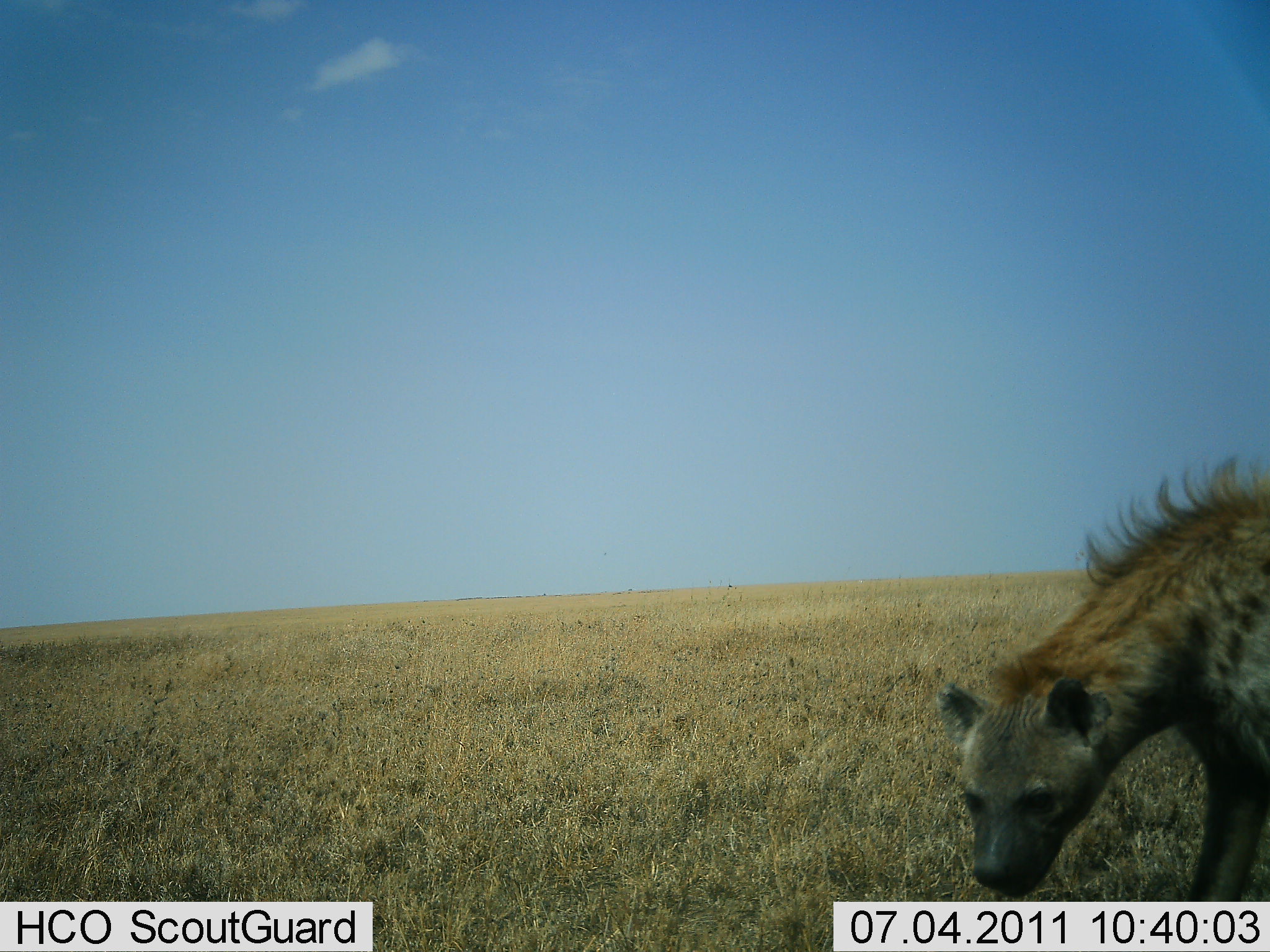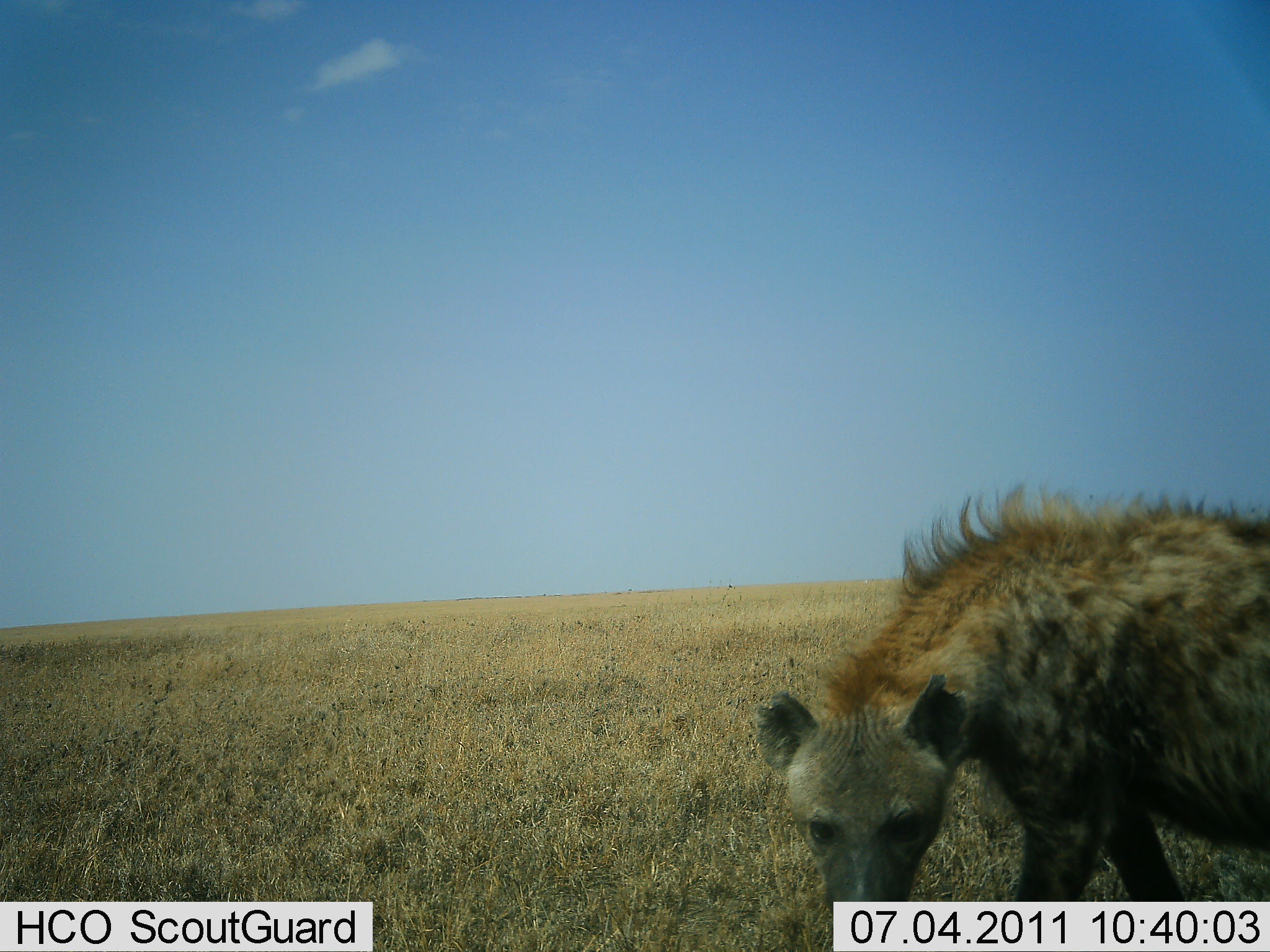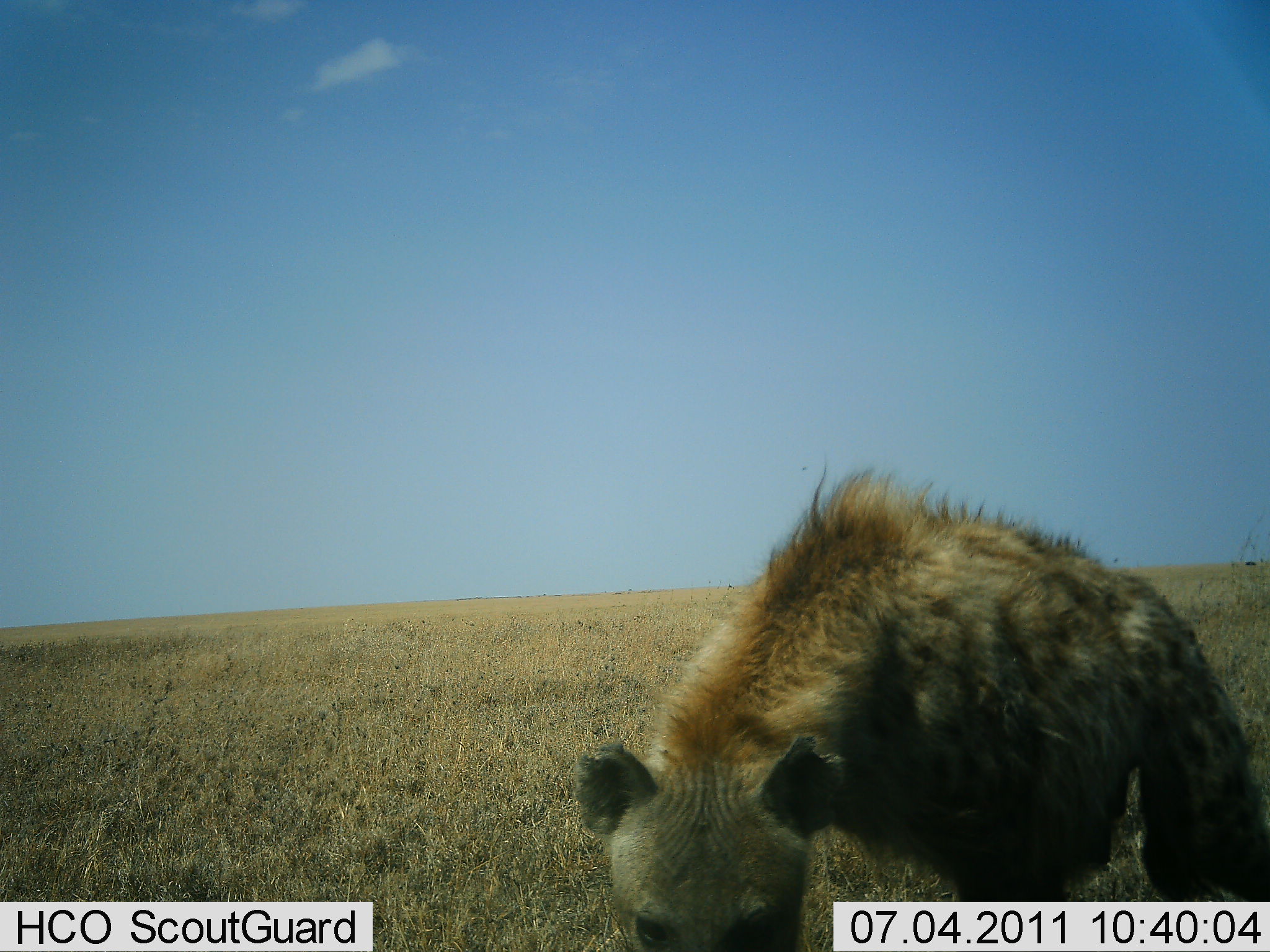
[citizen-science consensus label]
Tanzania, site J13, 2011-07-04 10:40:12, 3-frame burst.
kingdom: Animalia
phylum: Chordata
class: Mammalia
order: Carnivora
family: Hyaenidae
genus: Crocuta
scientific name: Crocuta crocuta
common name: spotted hyena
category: hyenaspotted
Hyenaspotted (spotted hyena) (Crocuta crocuta), count 1. Behavior (volunteer vote fractions): standing 0%, resting 0%, moving 92%, interacting 8%. Young present (vote fraction): 0%. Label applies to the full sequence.